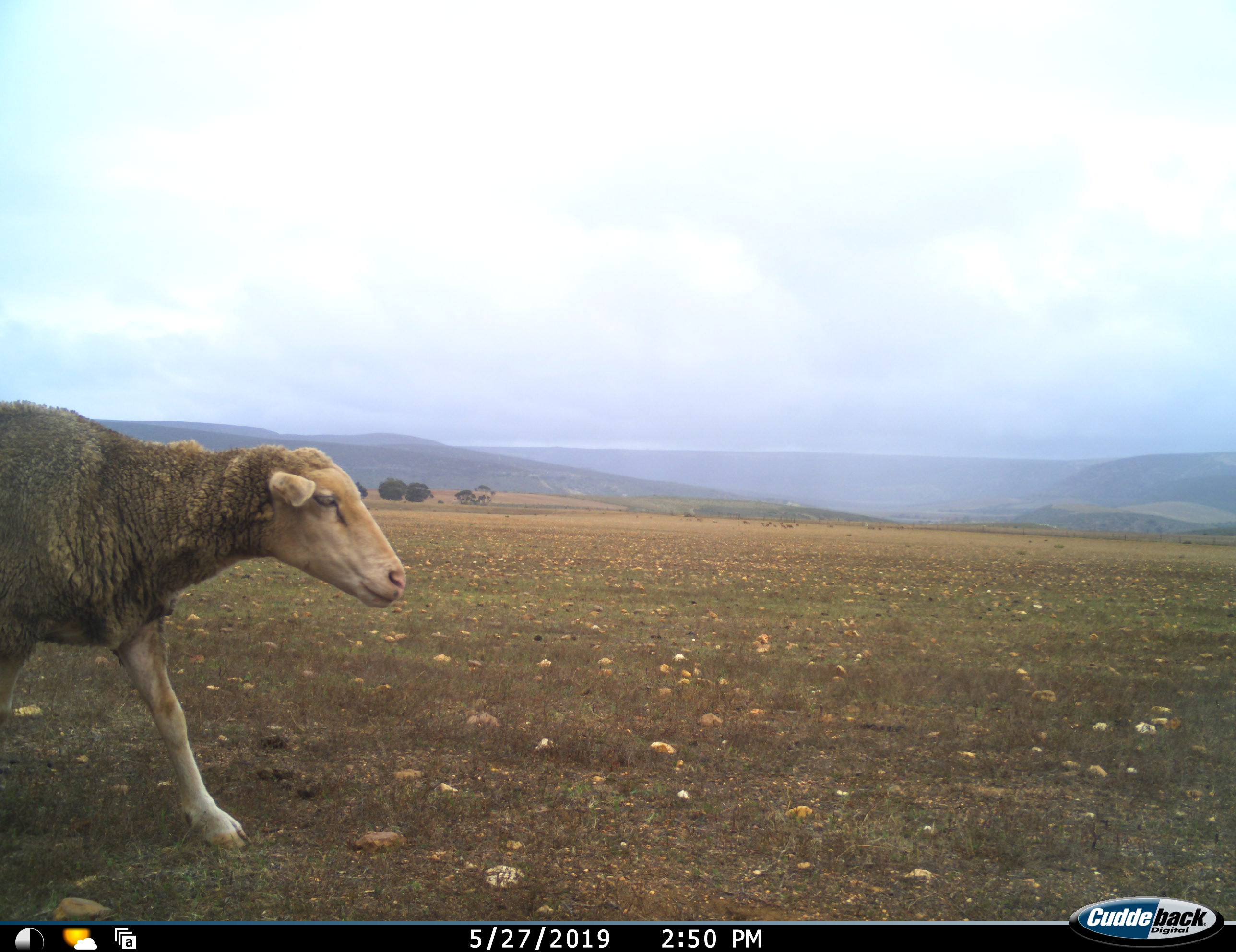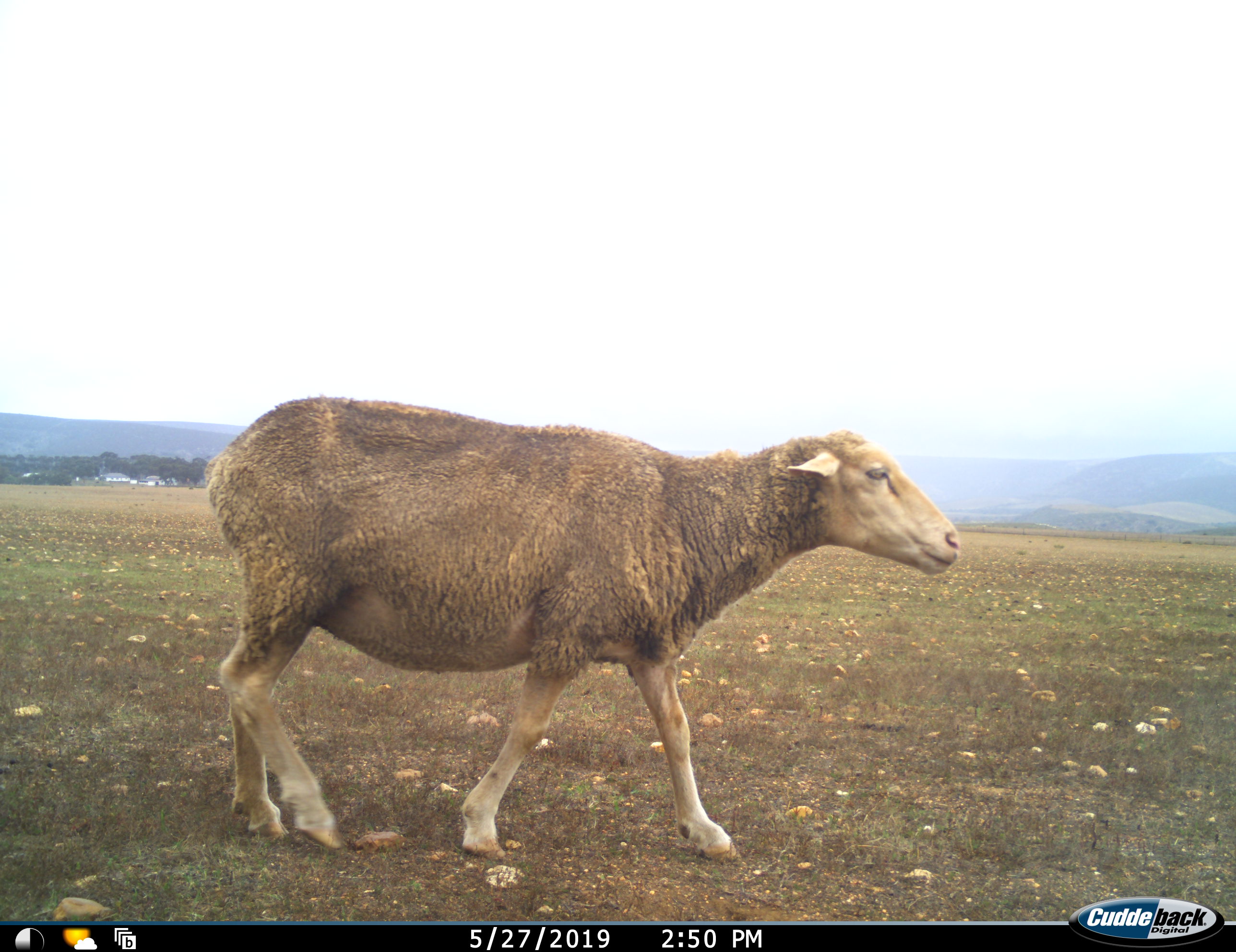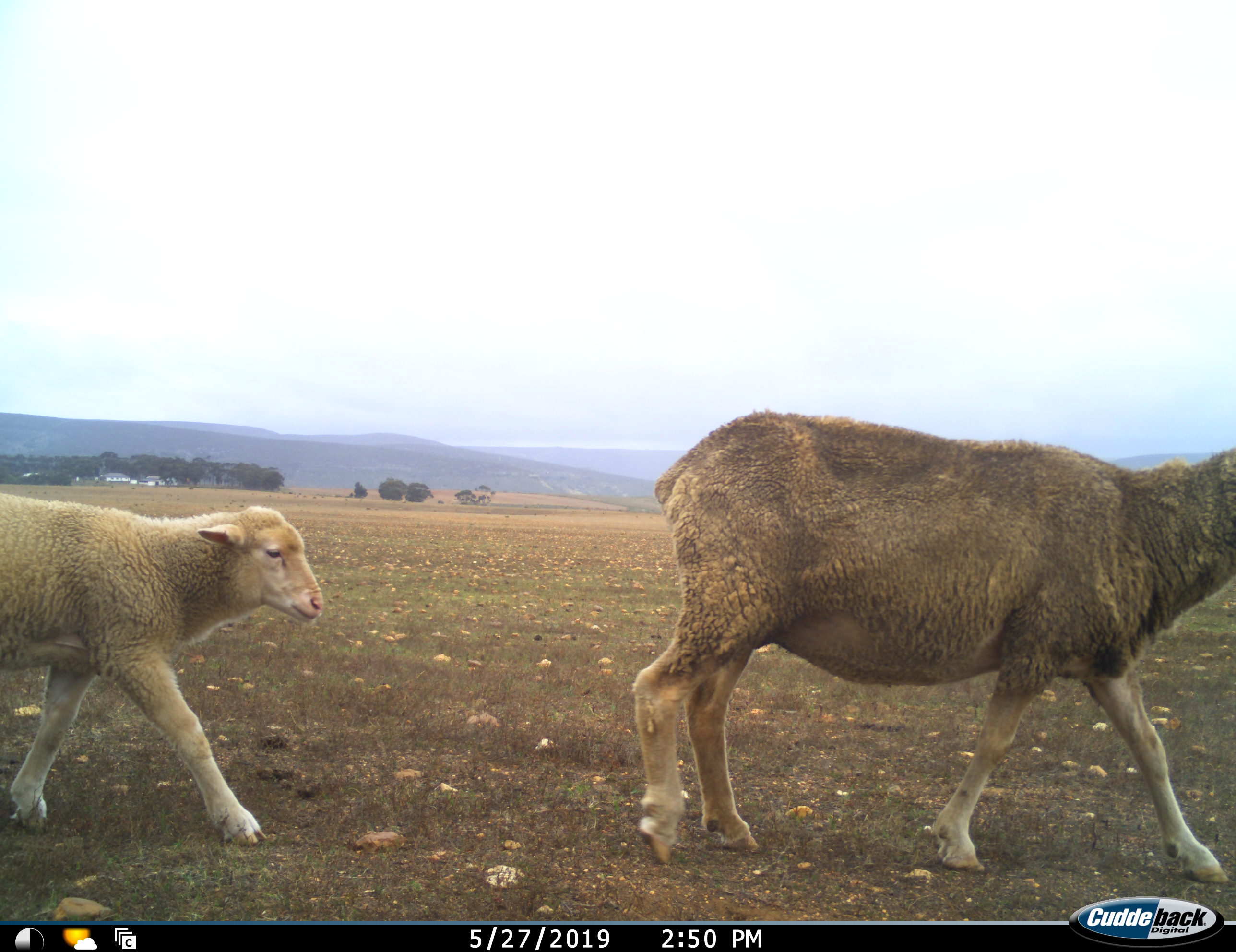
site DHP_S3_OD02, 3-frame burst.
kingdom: Animalia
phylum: Chordata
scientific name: Vertebrata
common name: domestic animal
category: domesticanimal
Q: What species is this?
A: Domesticanimal (domestic animal) (Vertebrata).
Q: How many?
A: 2.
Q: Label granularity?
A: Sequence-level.